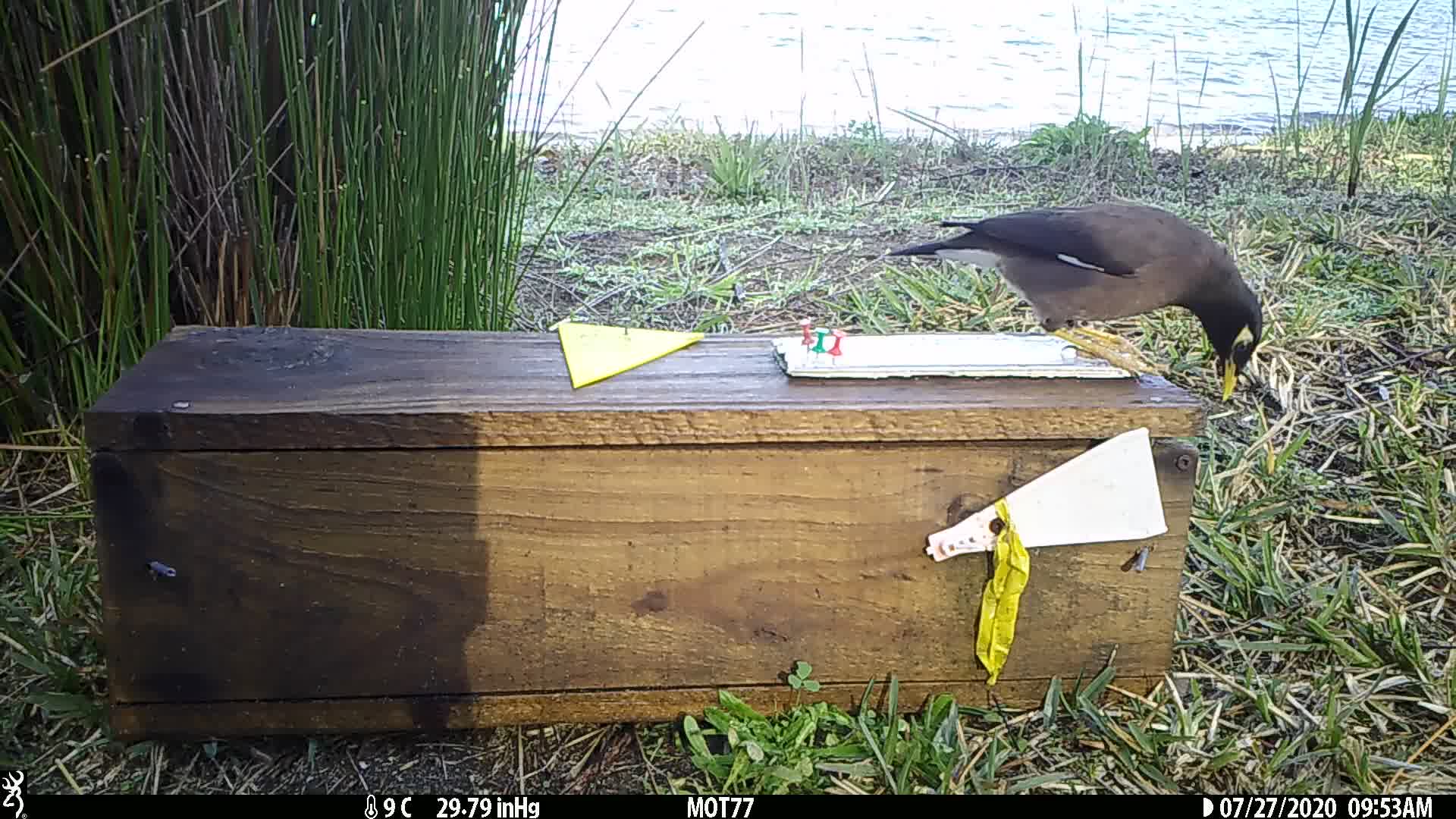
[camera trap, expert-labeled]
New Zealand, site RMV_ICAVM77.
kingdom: Animalia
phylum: Chordata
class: Aves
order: Passeriformes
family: Sturnidae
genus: Acridotheres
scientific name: Acridotheres tristis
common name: common myna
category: myna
Myna (common myna) (Acridotheres tristis).